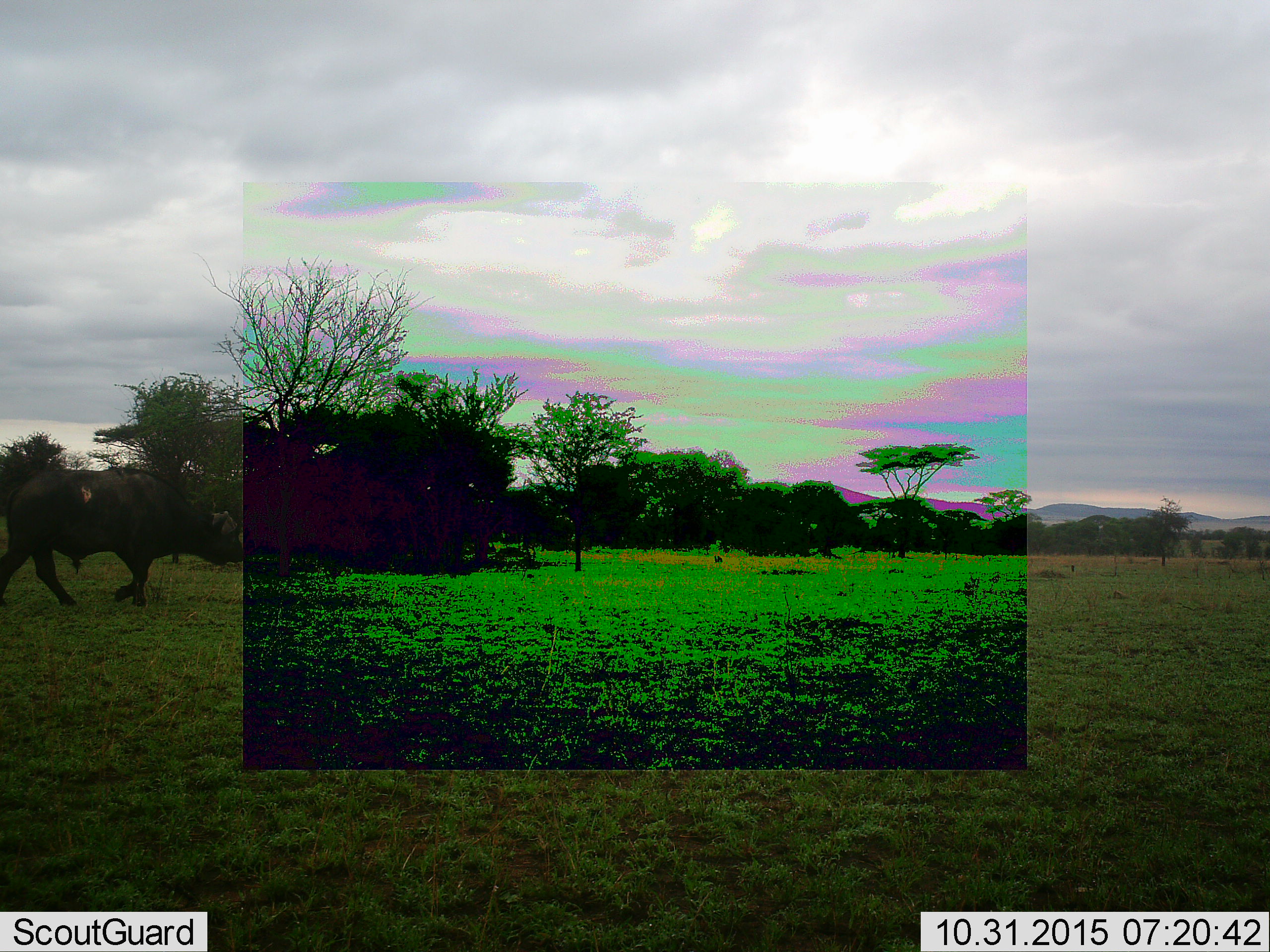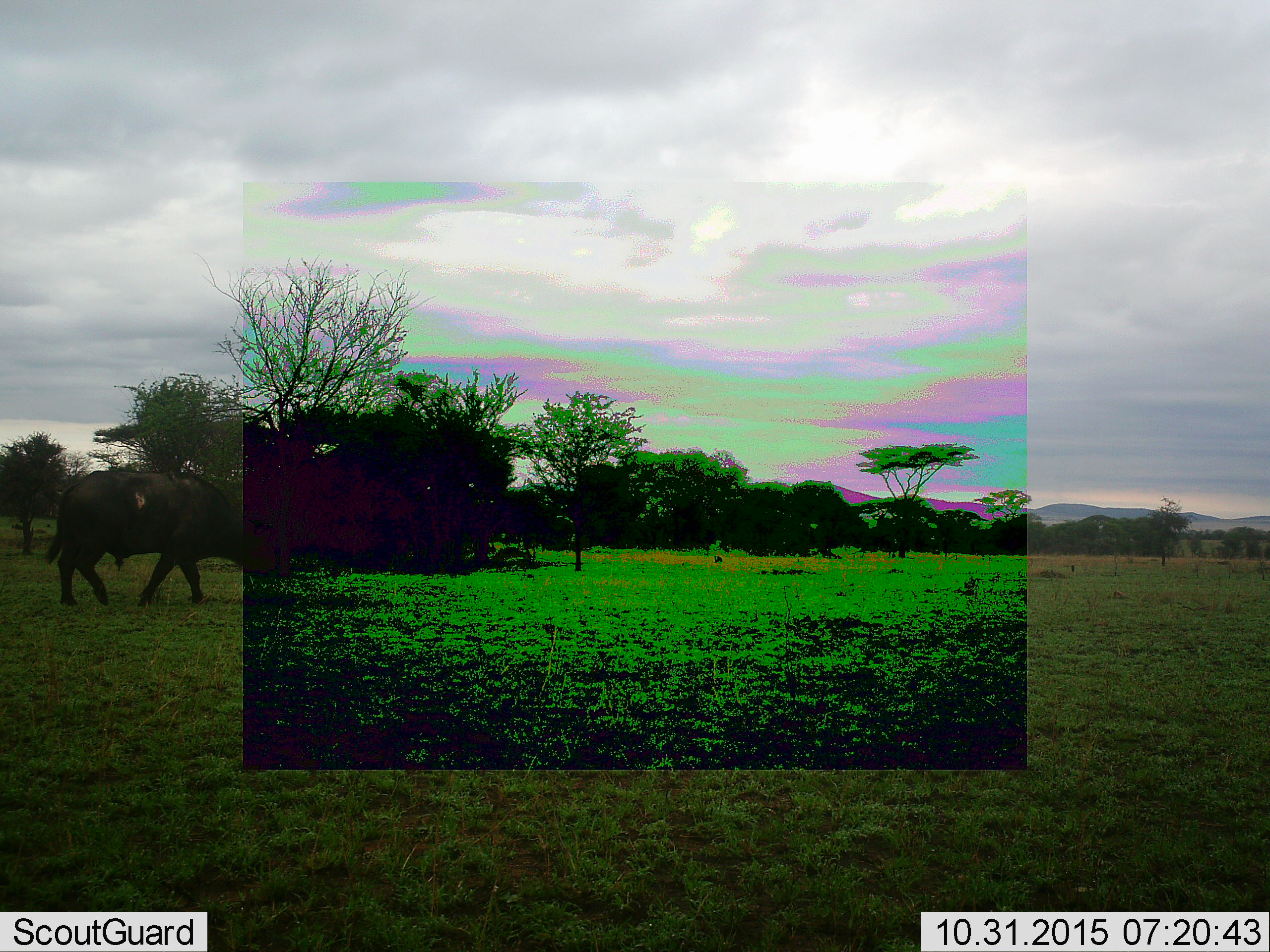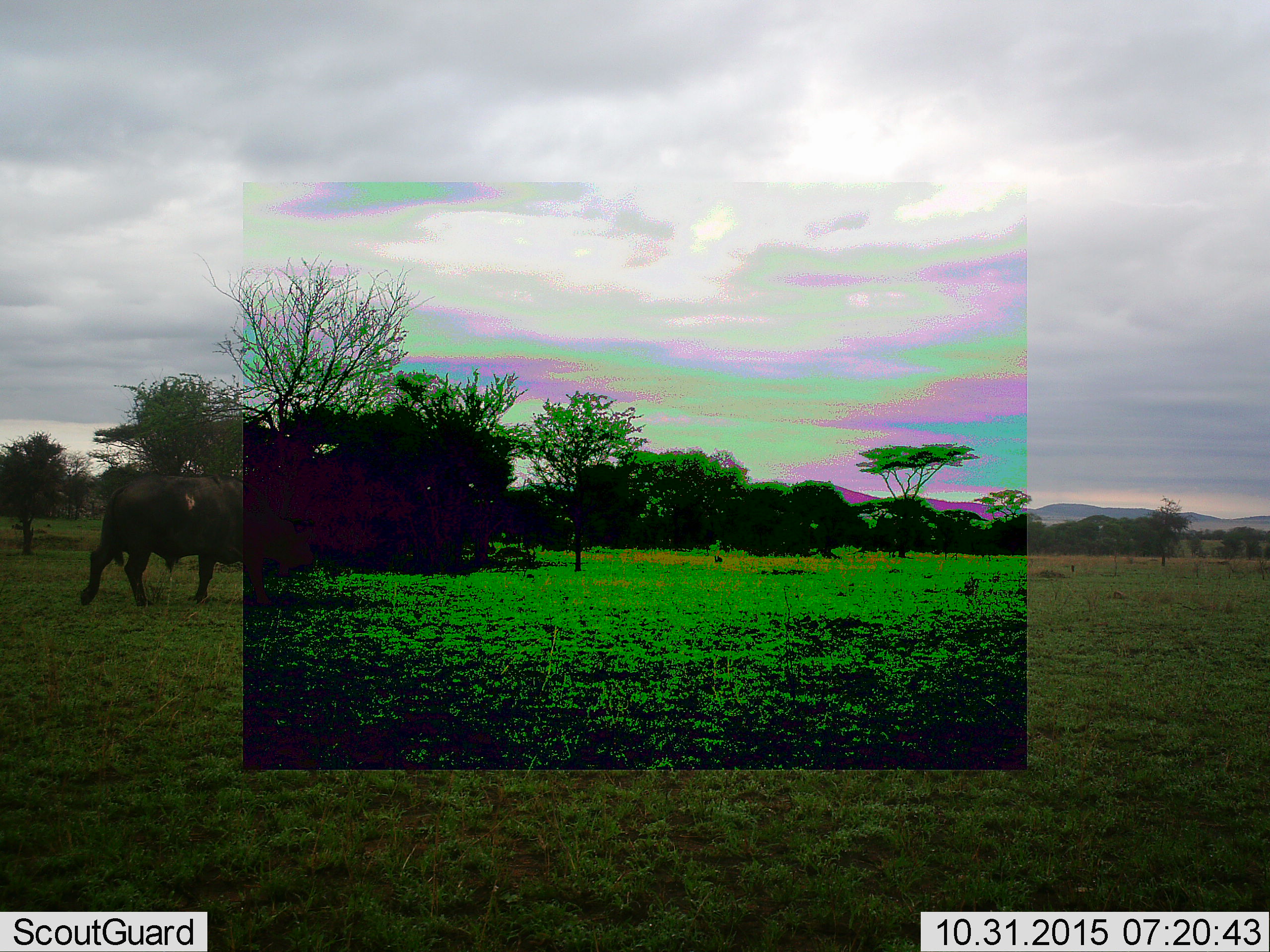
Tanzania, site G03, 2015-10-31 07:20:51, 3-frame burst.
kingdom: Animalia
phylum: Chordata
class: Mammalia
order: Artiodactyla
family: Bovidae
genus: Syncerus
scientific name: Syncerus caffer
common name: cape buffalo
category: buffalo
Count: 1.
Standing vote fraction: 8%.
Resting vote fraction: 0%.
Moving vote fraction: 92%.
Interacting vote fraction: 0%.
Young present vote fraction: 0%.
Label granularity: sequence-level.